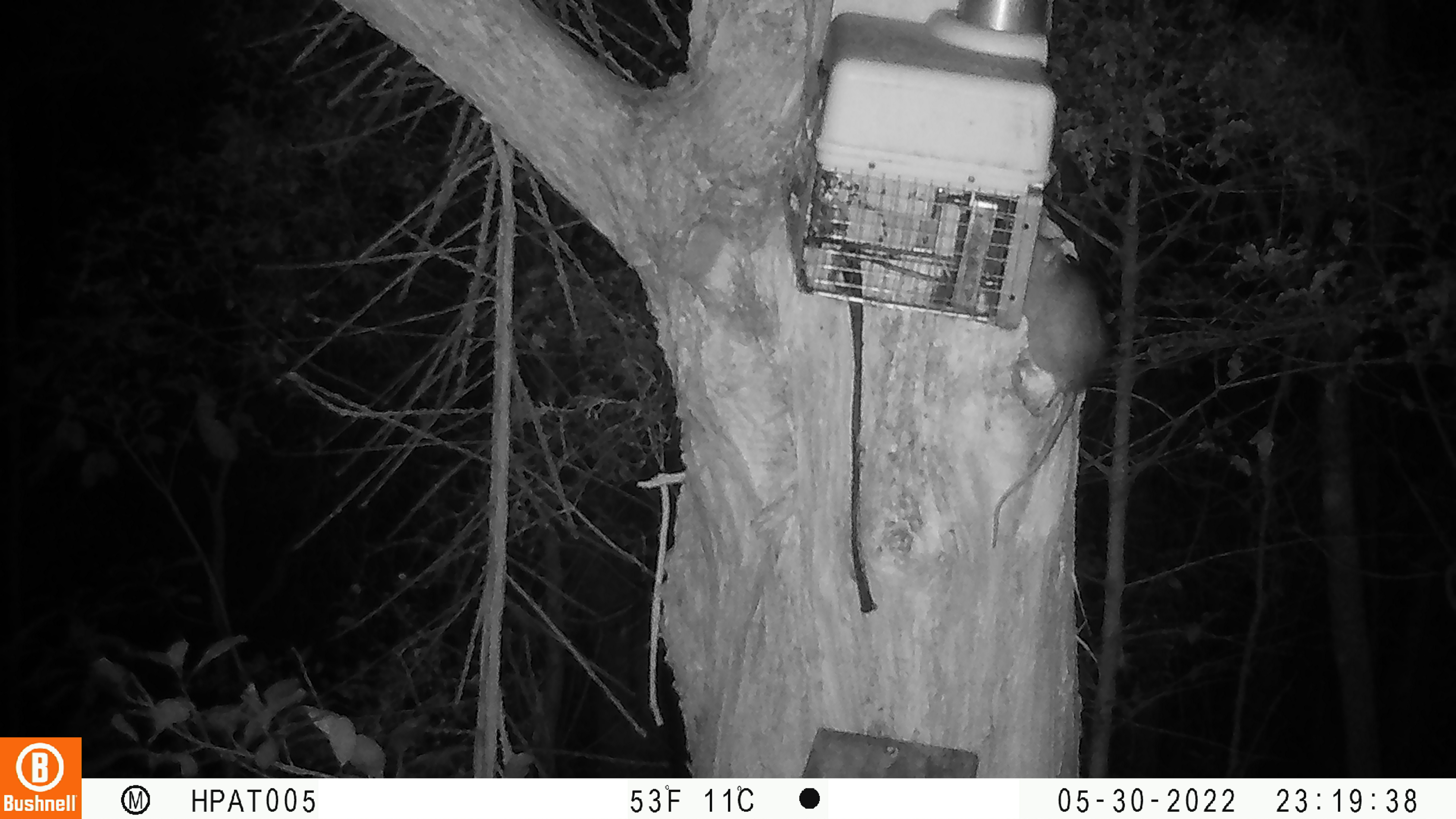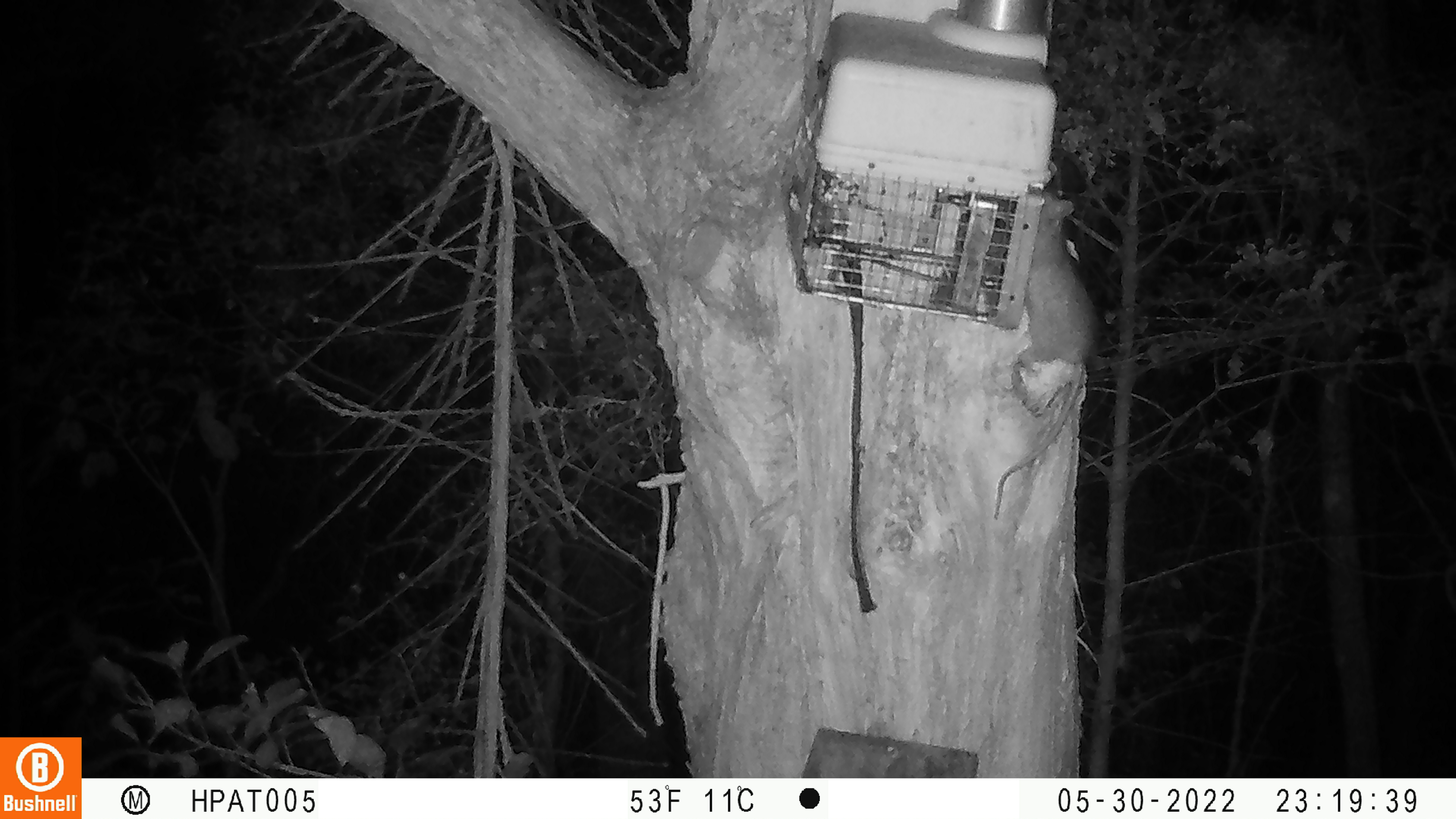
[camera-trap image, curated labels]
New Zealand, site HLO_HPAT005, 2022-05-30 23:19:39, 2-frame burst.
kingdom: Animalia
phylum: Chordata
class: Mammalia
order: Rodentia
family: Muridae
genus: Rattus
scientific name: Rattus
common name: rat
Rat (Rattus).